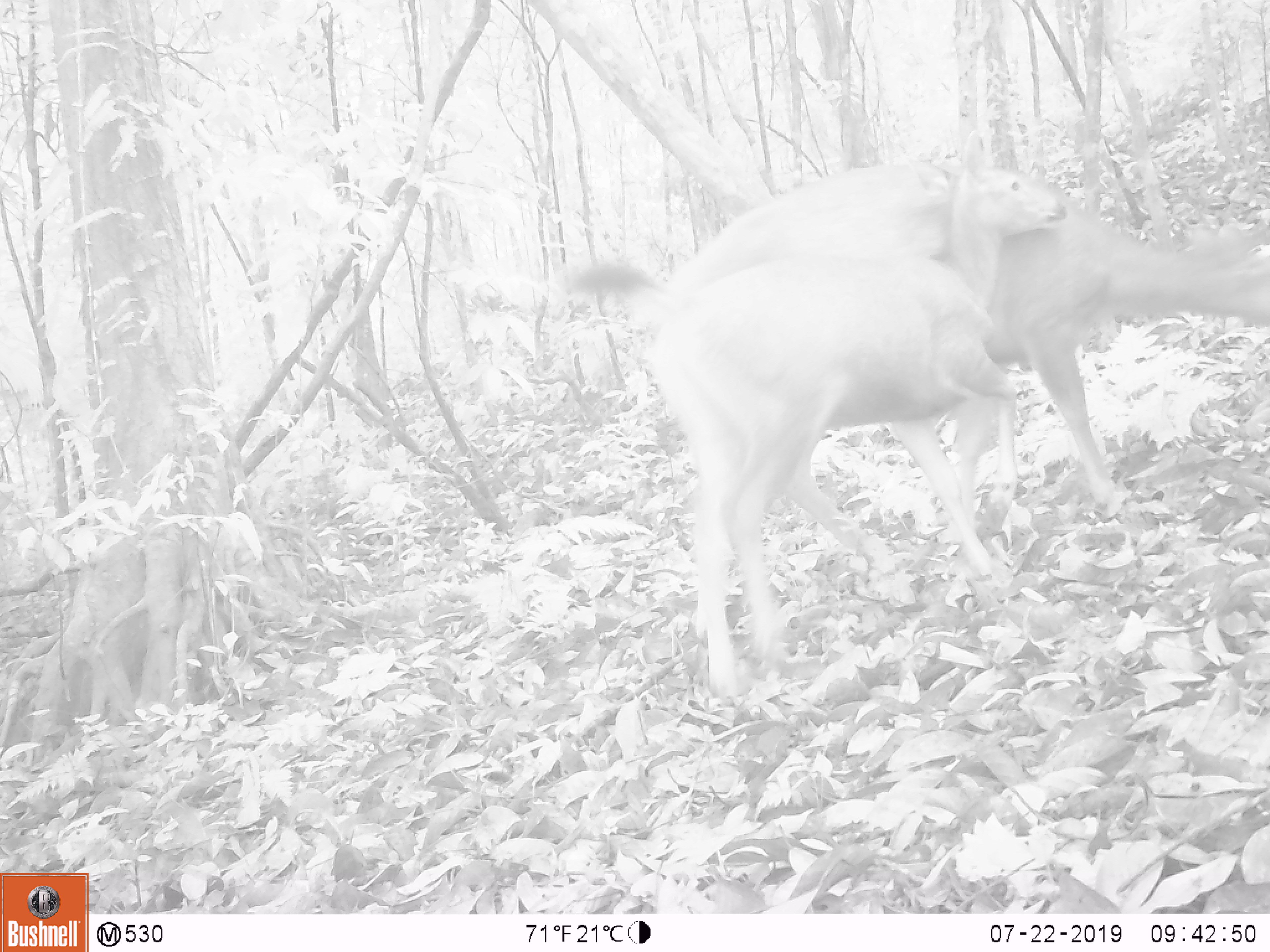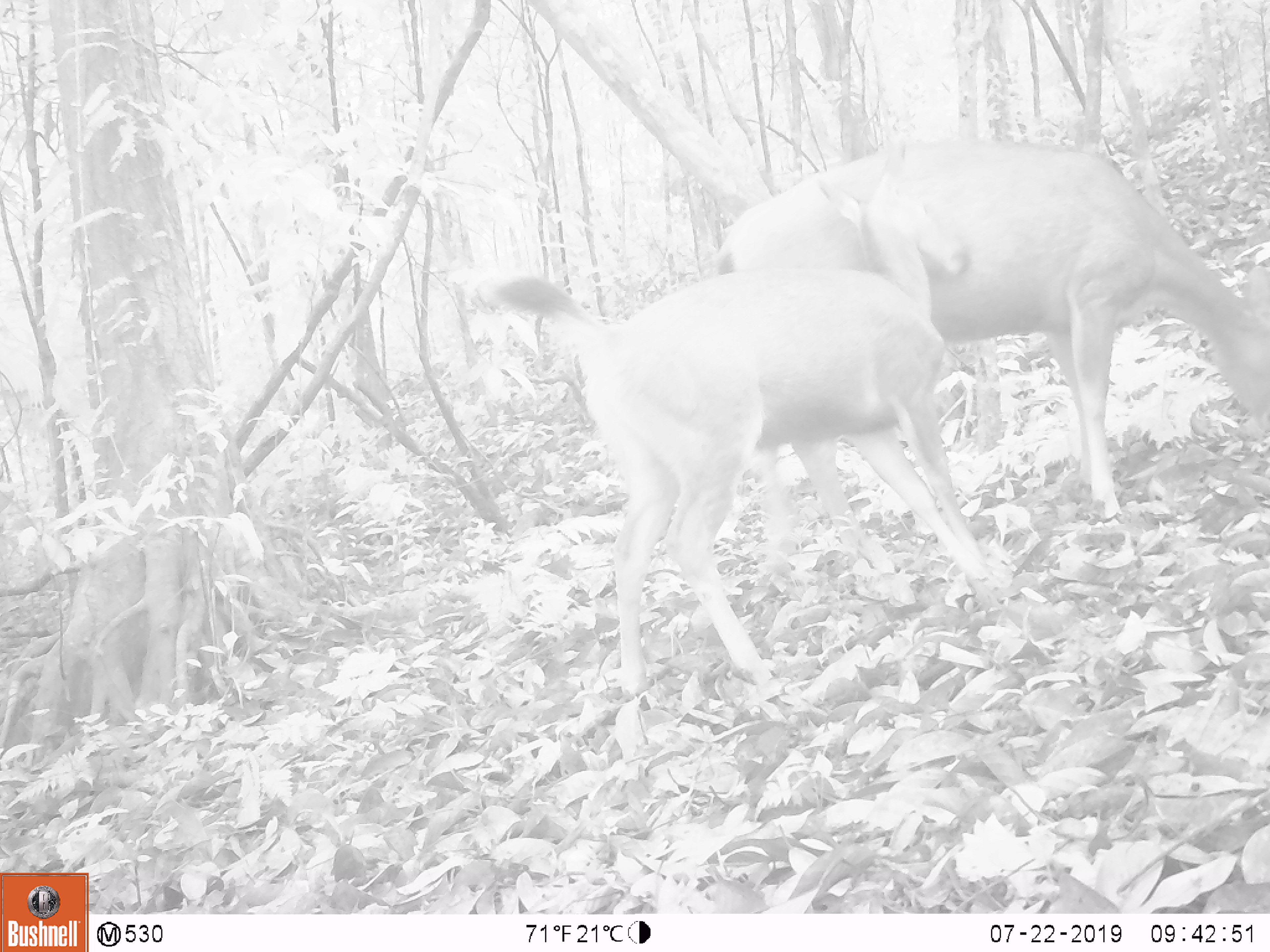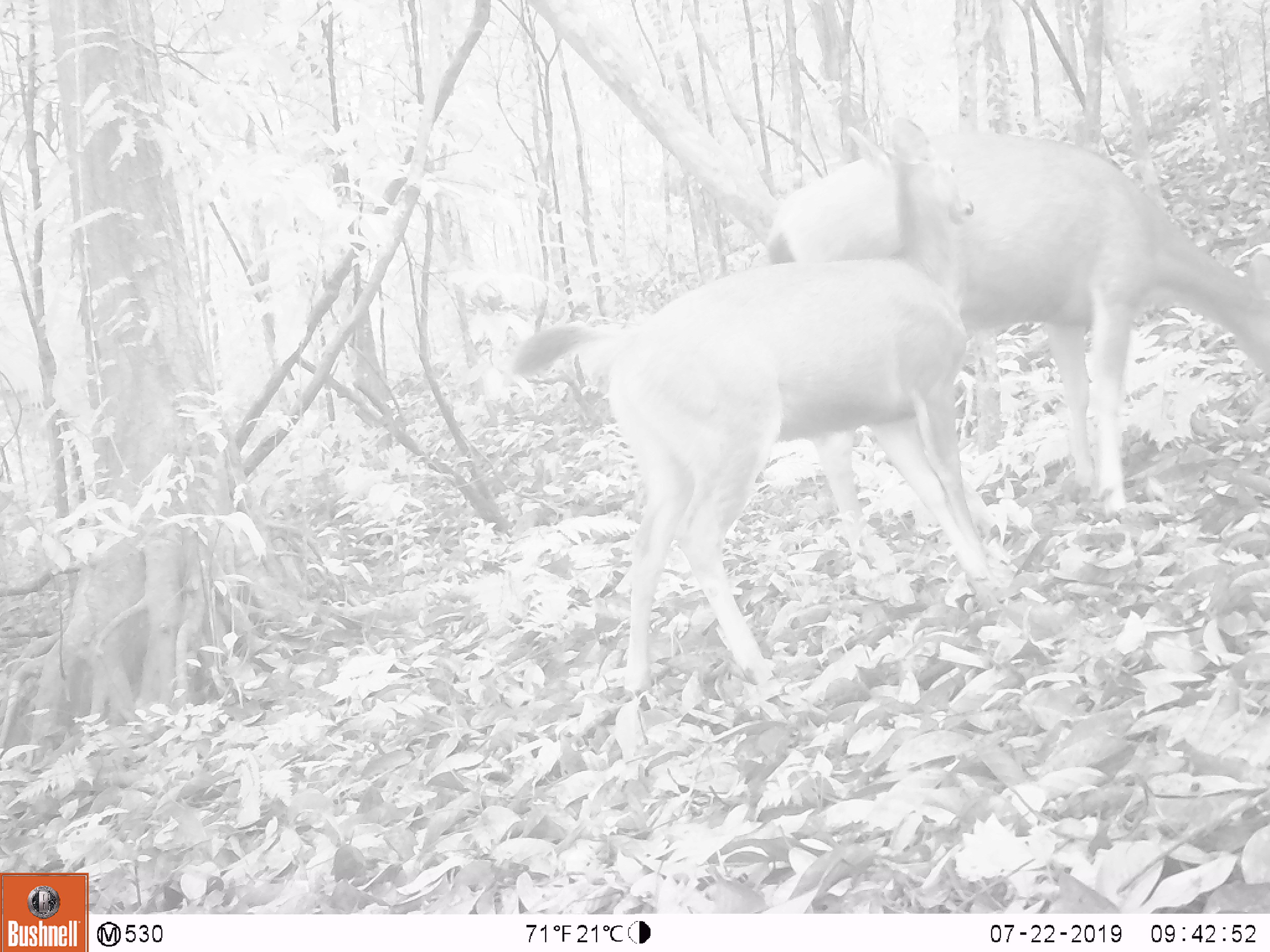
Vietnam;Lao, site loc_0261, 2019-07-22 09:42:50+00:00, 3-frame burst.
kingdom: Animalia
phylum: Chordata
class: Mammalia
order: Artiodactyla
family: Cervidae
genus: Rusa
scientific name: Rusa unicolor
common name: sambar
Sambar (Rusa unicolor). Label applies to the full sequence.